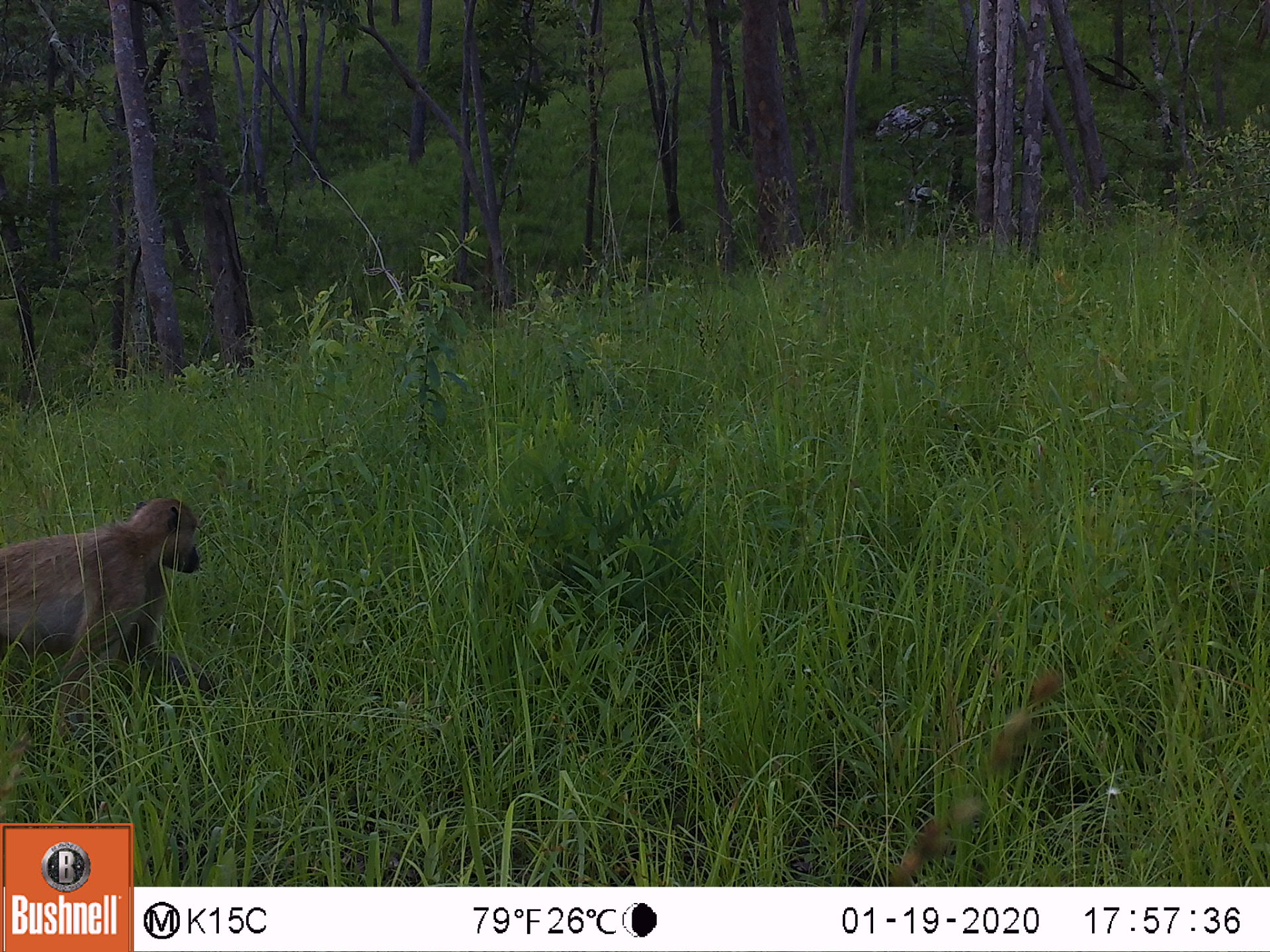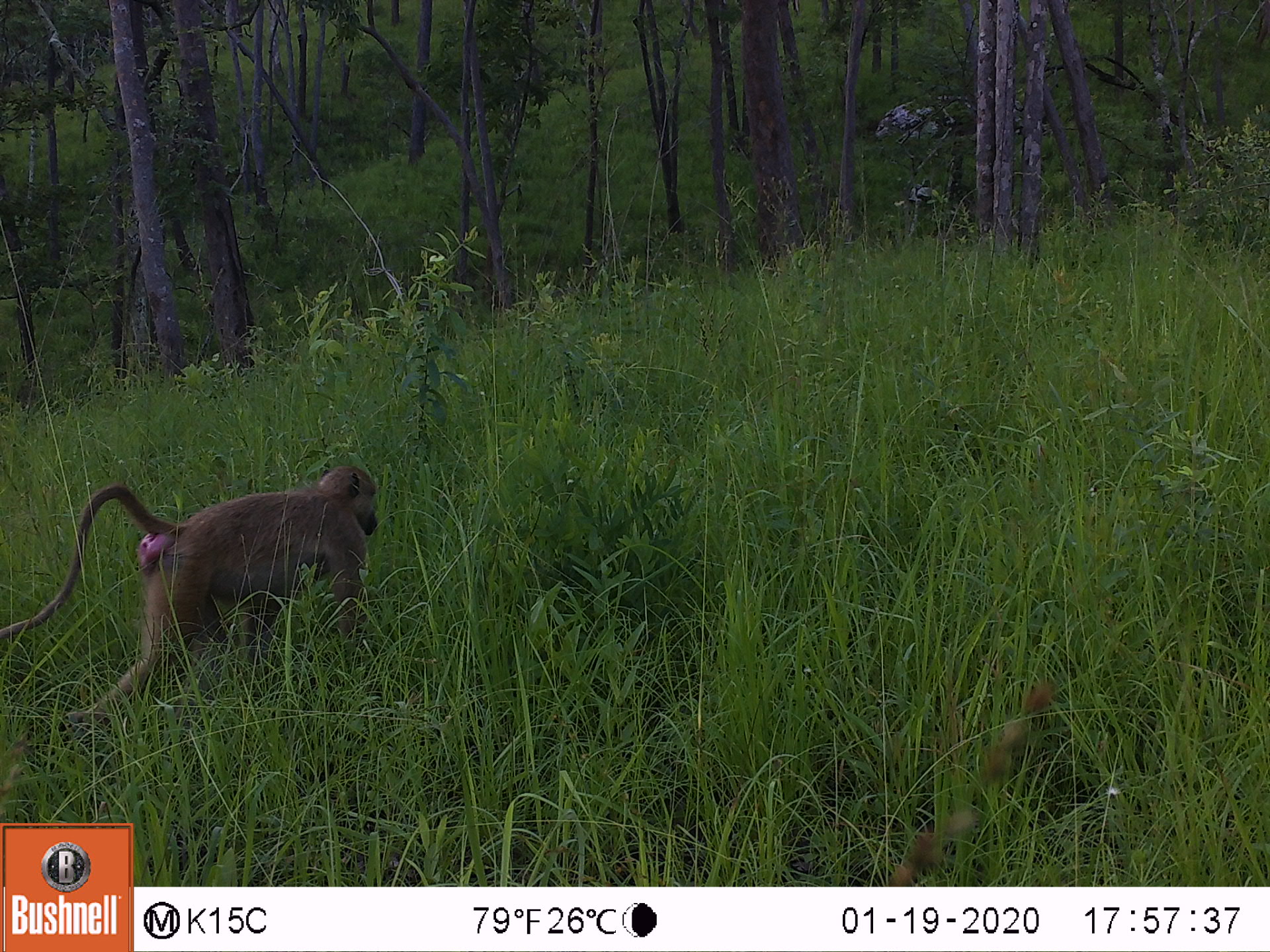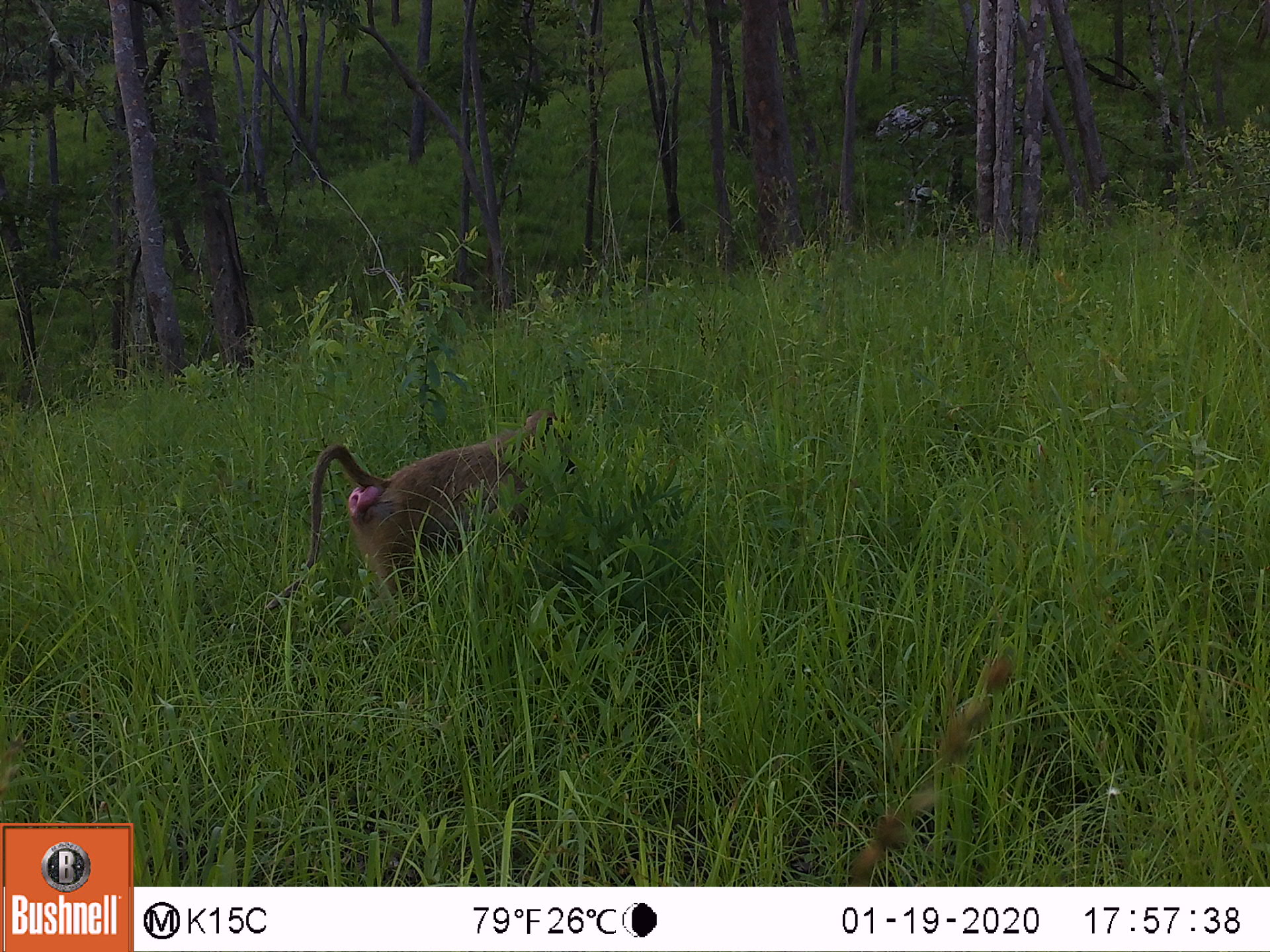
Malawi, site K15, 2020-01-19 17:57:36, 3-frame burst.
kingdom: Animalia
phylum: Chordata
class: Mammalia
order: Primates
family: Cercopithecidae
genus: Papio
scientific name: Papio cynocephalus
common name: yellow baboon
Yellow baboon (Papio cynocephalus), count 1.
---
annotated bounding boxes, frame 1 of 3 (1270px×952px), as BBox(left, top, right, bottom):
yellow baboon: BBox(2, 491, 217, 752)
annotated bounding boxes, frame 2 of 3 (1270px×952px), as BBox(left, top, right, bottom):
yellow baboon: BBox(0, 461, 381, 730)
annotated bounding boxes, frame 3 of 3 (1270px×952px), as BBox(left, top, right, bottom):
yellow baboon: BBox(273, 399, 573, 630)